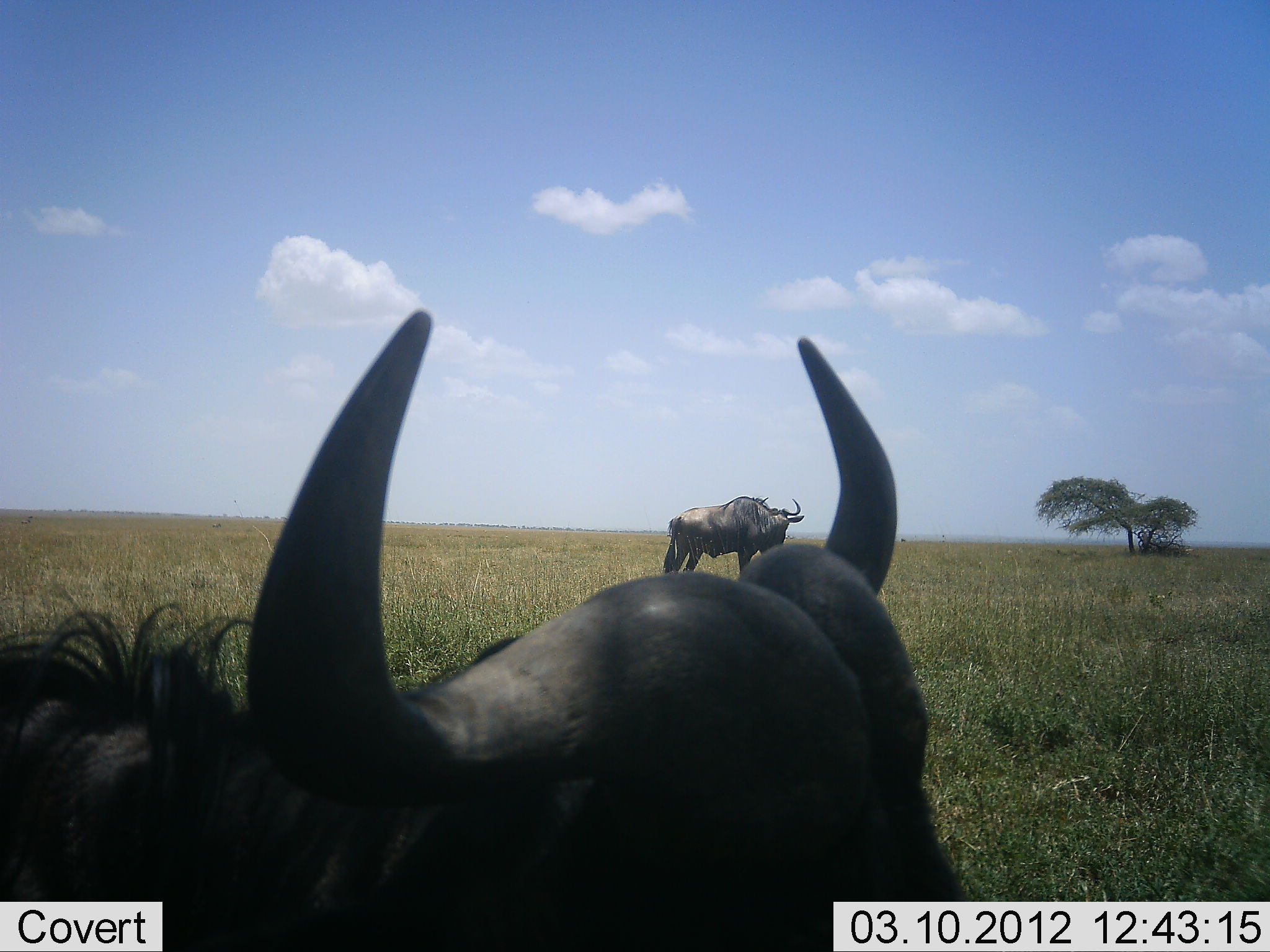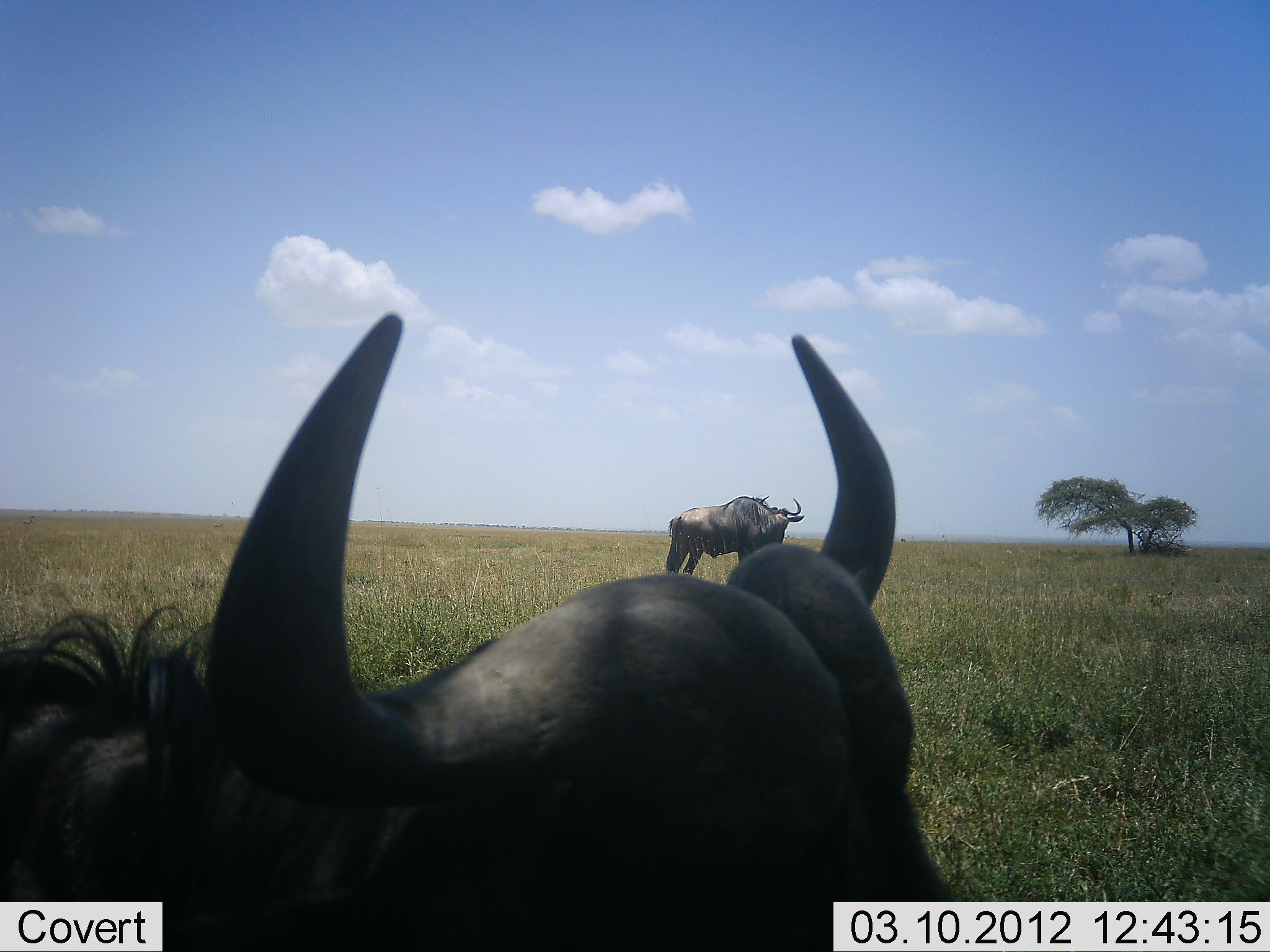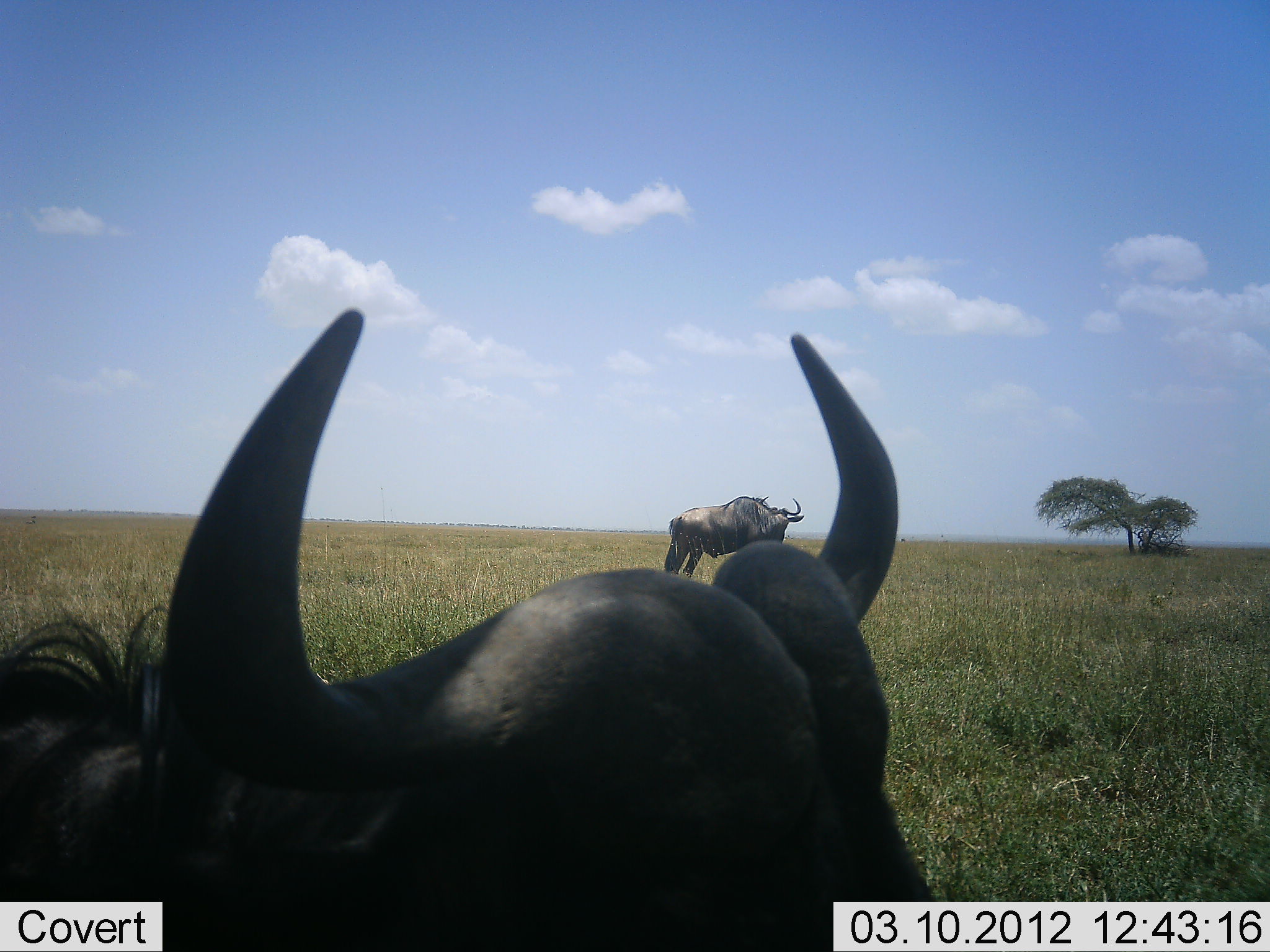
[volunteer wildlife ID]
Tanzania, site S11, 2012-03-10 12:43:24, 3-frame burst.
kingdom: Animalia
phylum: Chordata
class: Mammalia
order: Artiodactyla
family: Bovidae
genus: Connochaetes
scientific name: Connochaetes taurinus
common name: blue wildebeest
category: wildebeest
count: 2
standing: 100%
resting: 13%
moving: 0%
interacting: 0%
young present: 0%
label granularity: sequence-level